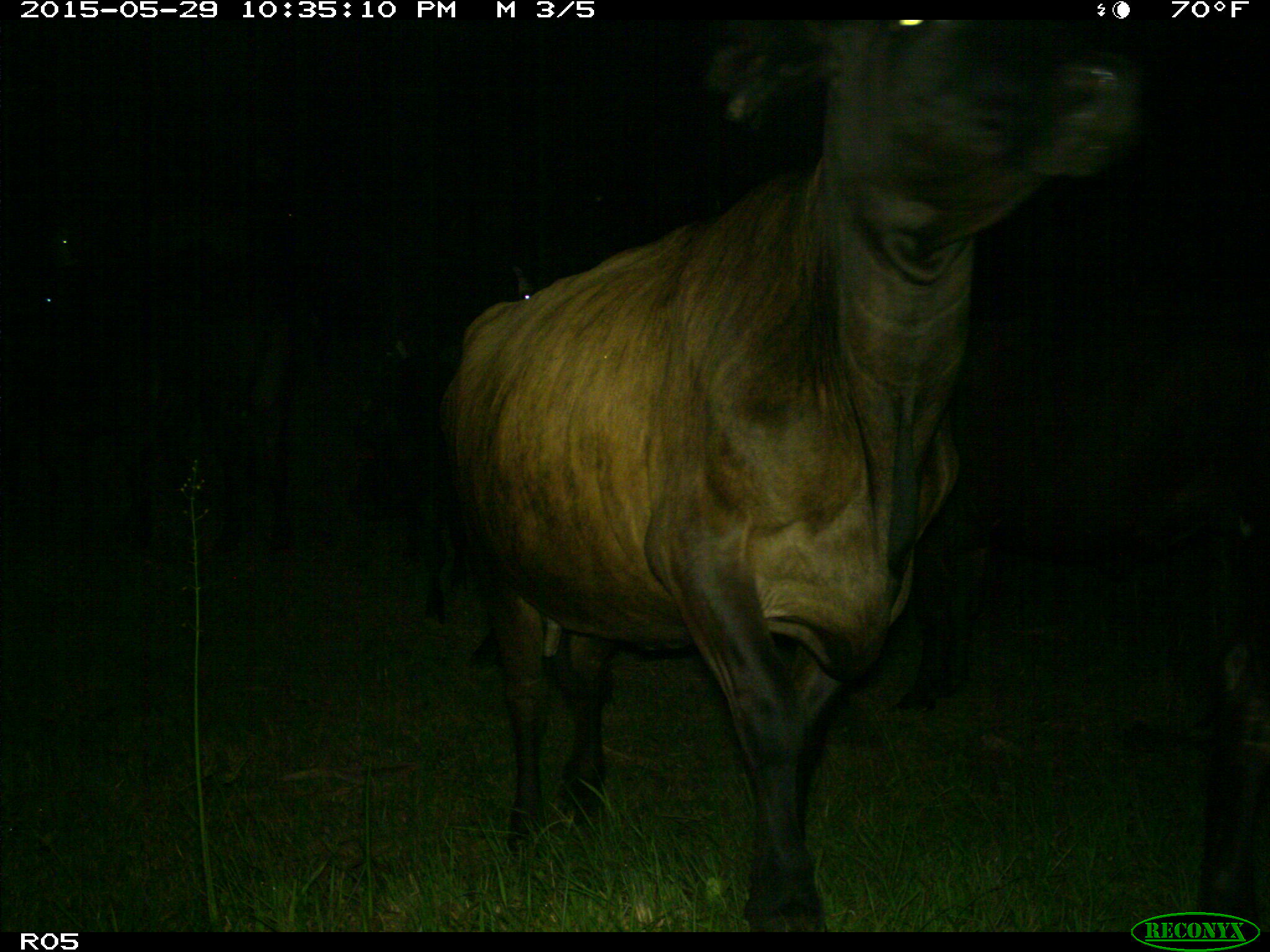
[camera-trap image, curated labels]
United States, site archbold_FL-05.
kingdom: Animalia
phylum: Chordata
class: Mammalia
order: Artiodactyla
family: Bovidae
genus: Bos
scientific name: Bos taurus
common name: domestic cow